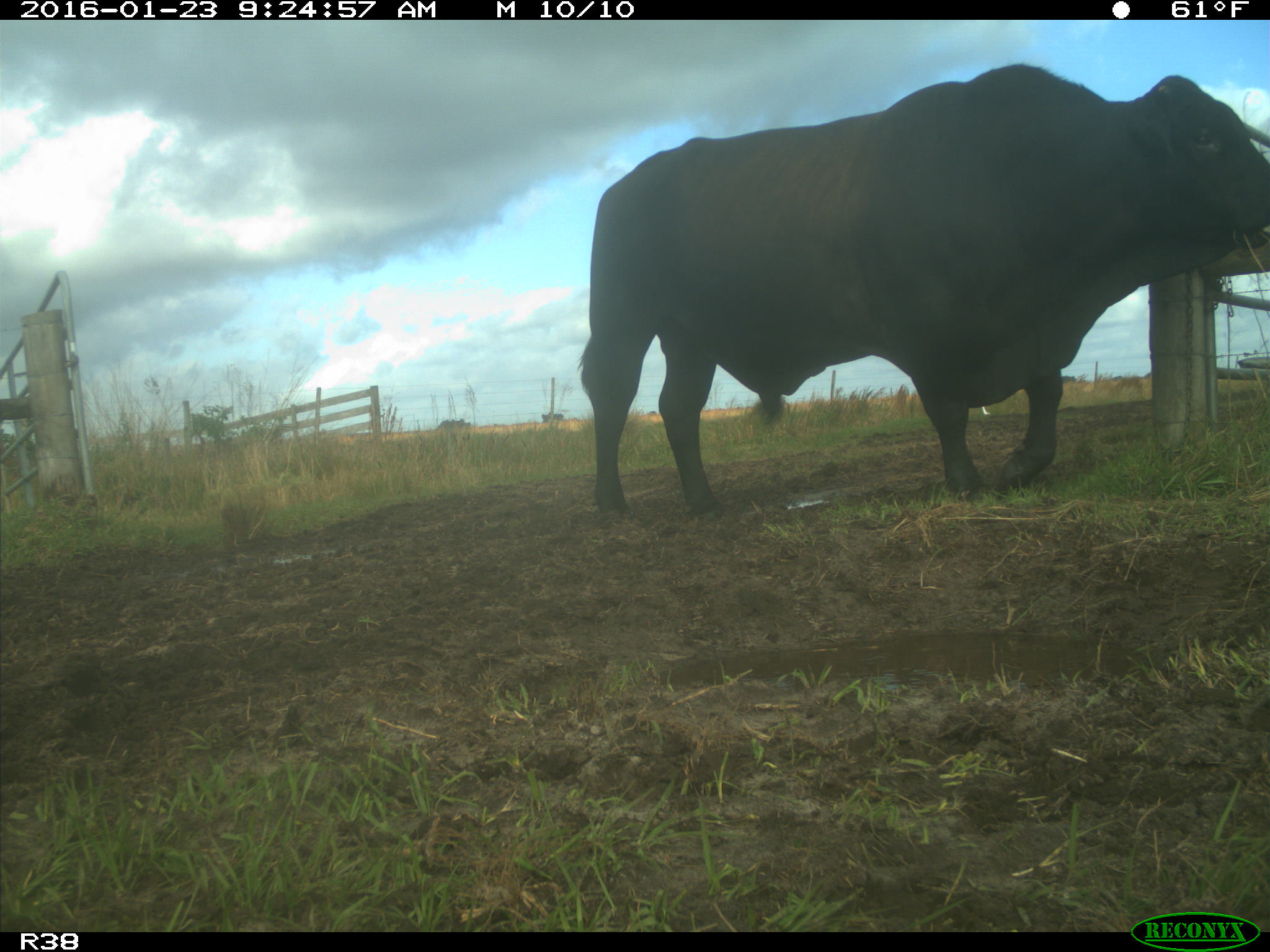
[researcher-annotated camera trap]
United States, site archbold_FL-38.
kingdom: Animalia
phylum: Chordata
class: Mammalia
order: Artiodactyla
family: Bovidae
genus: Bos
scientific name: Bos taurus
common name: domestic cow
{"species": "Bos taurus (domestic cow)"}